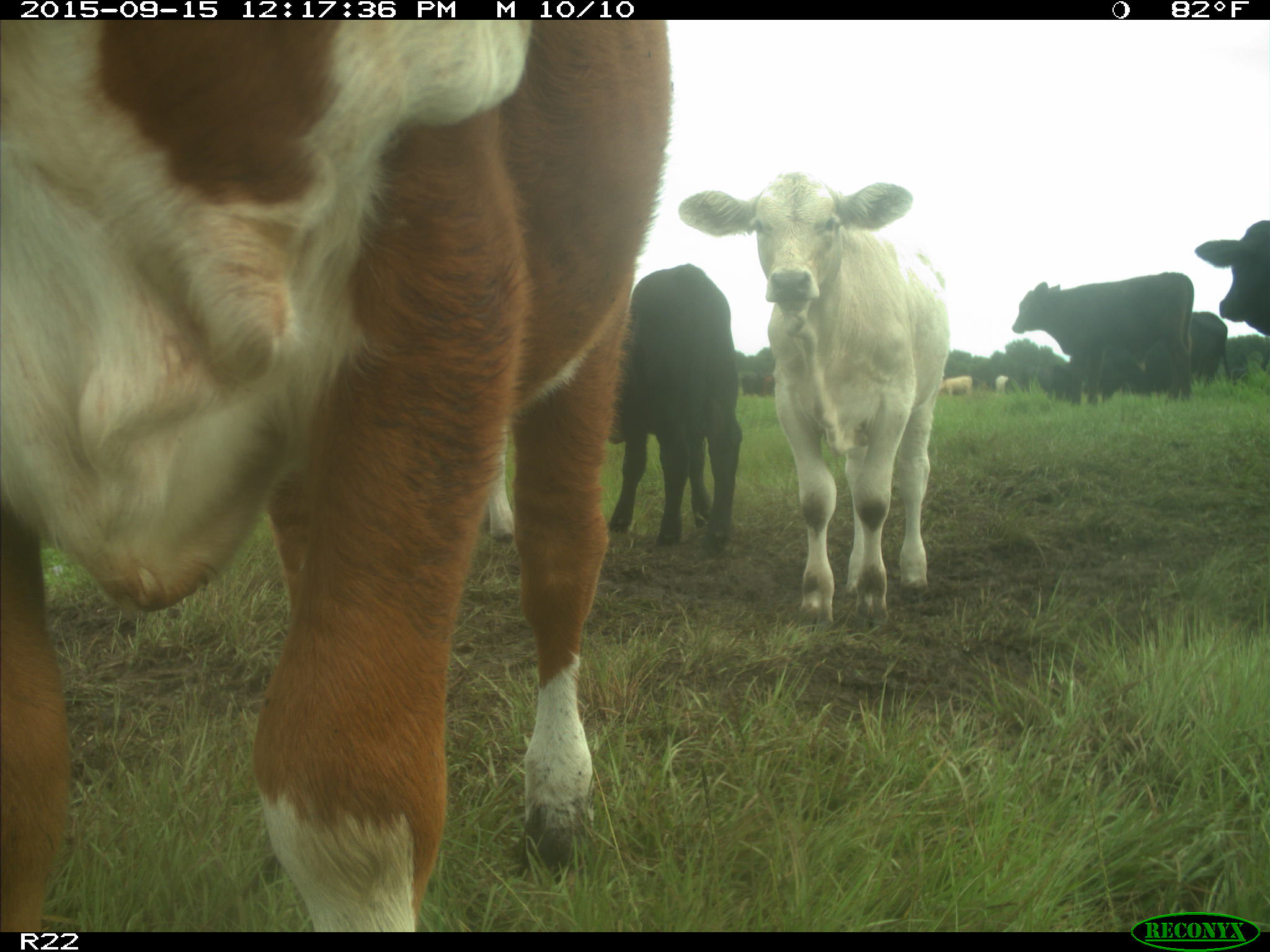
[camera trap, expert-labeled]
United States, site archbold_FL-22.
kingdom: Animalia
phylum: Chordata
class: Mammalia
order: Artiodactyla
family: Bovidae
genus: Bos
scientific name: Bos taurus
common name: domestic cow